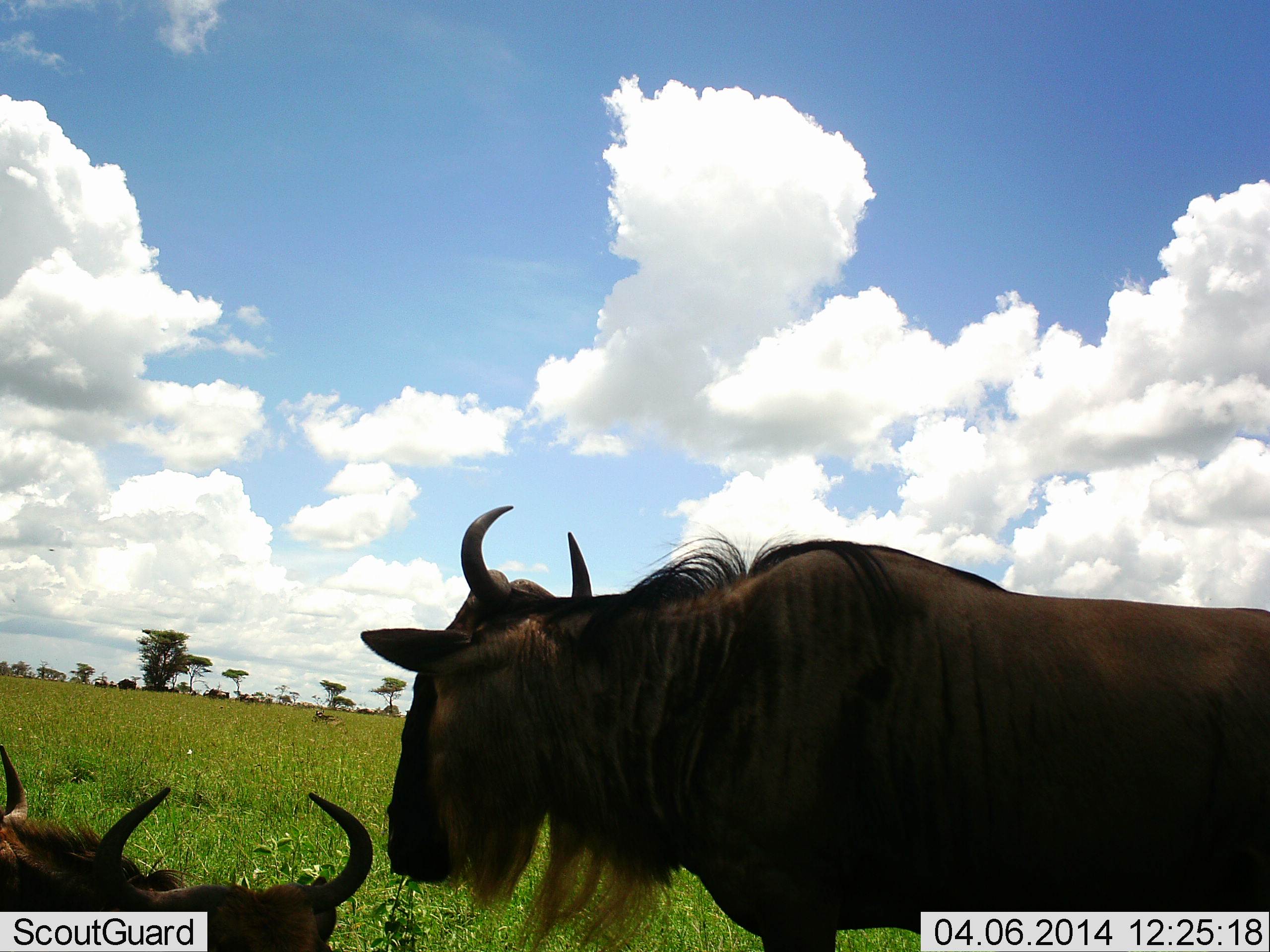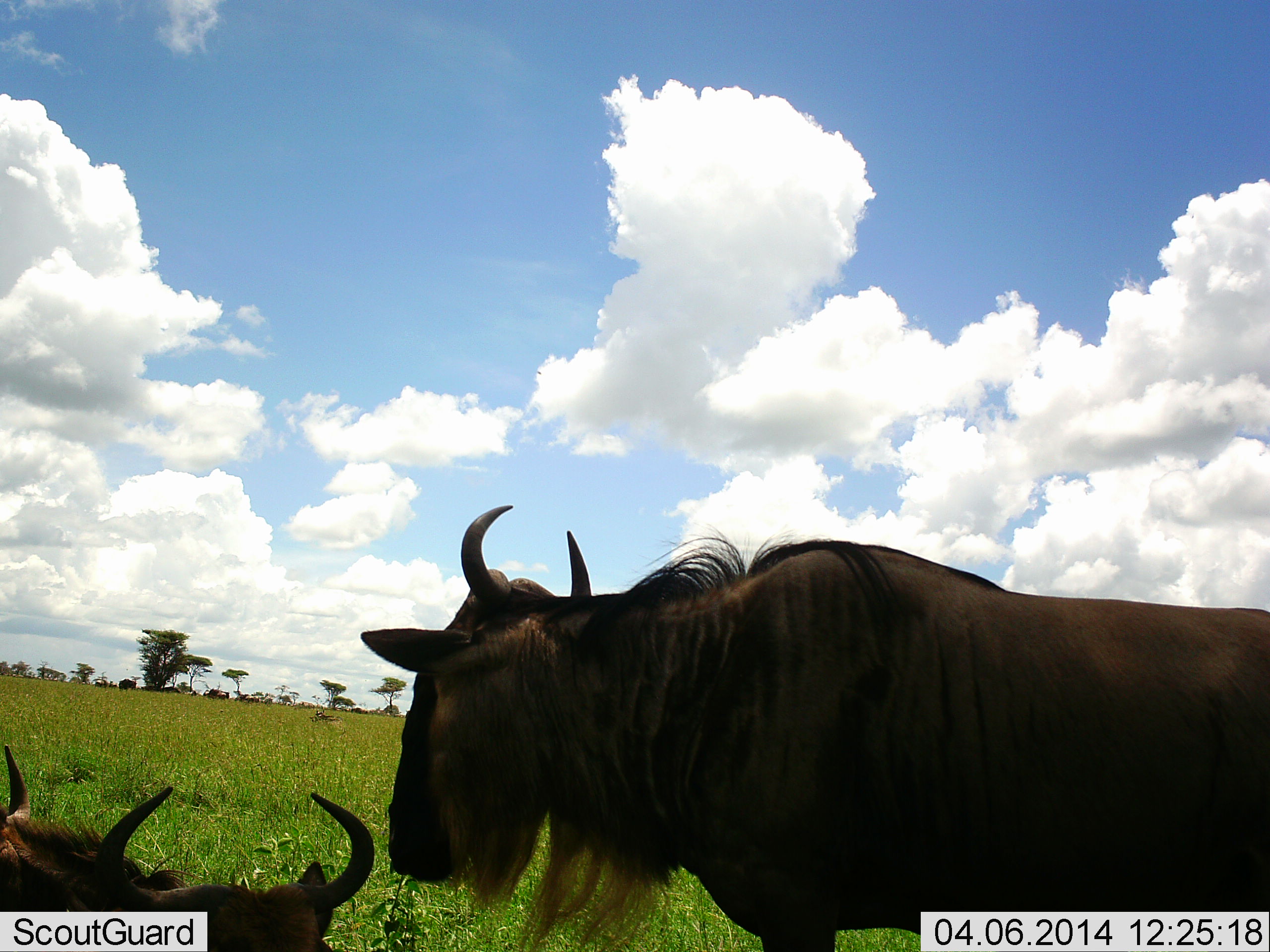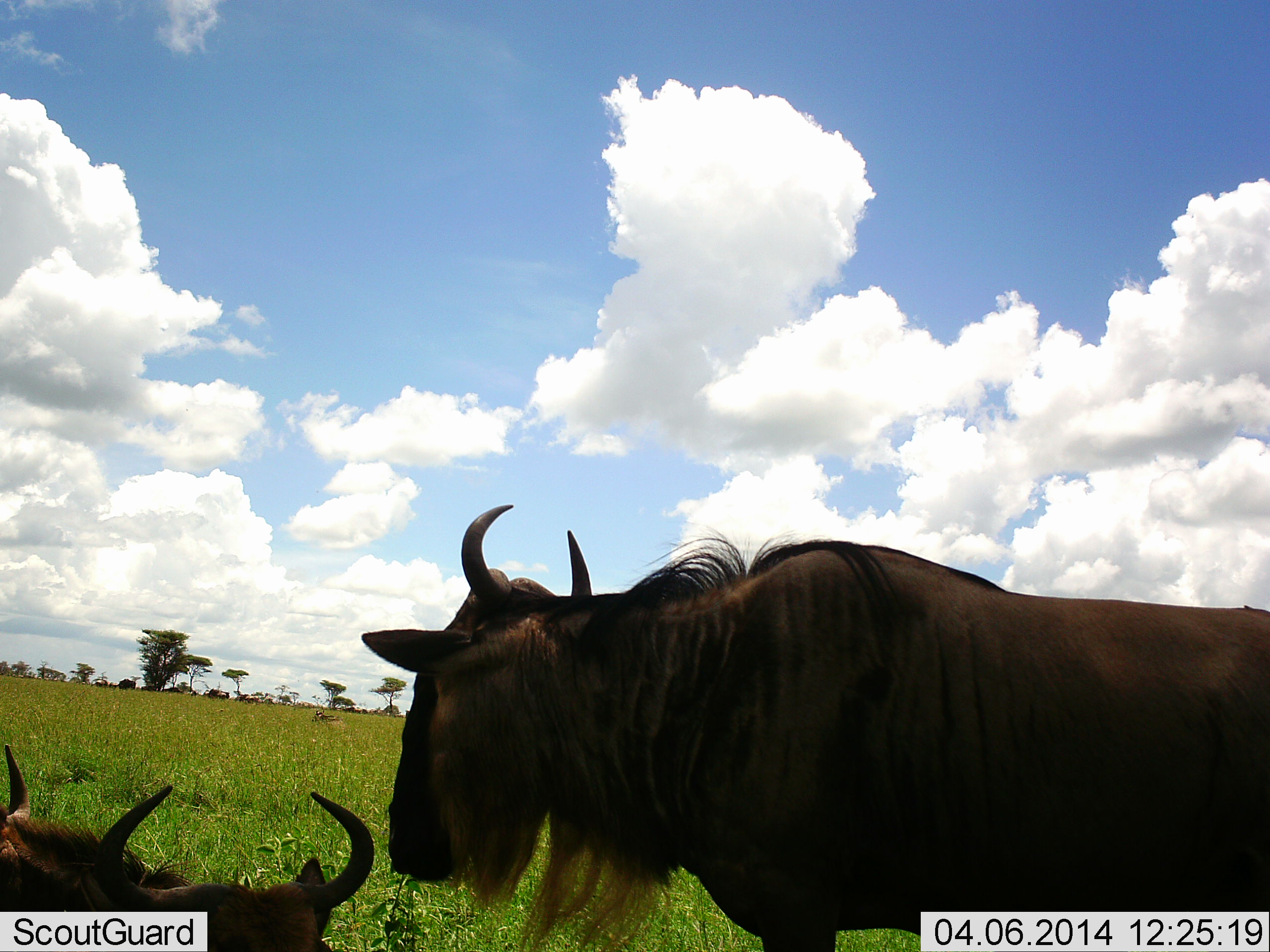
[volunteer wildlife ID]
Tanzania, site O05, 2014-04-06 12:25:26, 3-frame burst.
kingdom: Animalia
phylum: Chordata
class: Mammalia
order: Artiodactyla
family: Bovidae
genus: Connochaetes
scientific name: Connochaetes taurinus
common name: blue wildebeest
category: wildebeest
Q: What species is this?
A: Wildebeest (blue wildebeest) (Connochaetes taurinus).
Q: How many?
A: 3.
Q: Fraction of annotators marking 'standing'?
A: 90%.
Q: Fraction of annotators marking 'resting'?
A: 80%.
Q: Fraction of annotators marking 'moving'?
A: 10%.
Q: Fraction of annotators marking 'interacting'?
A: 0%.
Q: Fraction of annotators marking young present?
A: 20%.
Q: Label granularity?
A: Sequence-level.